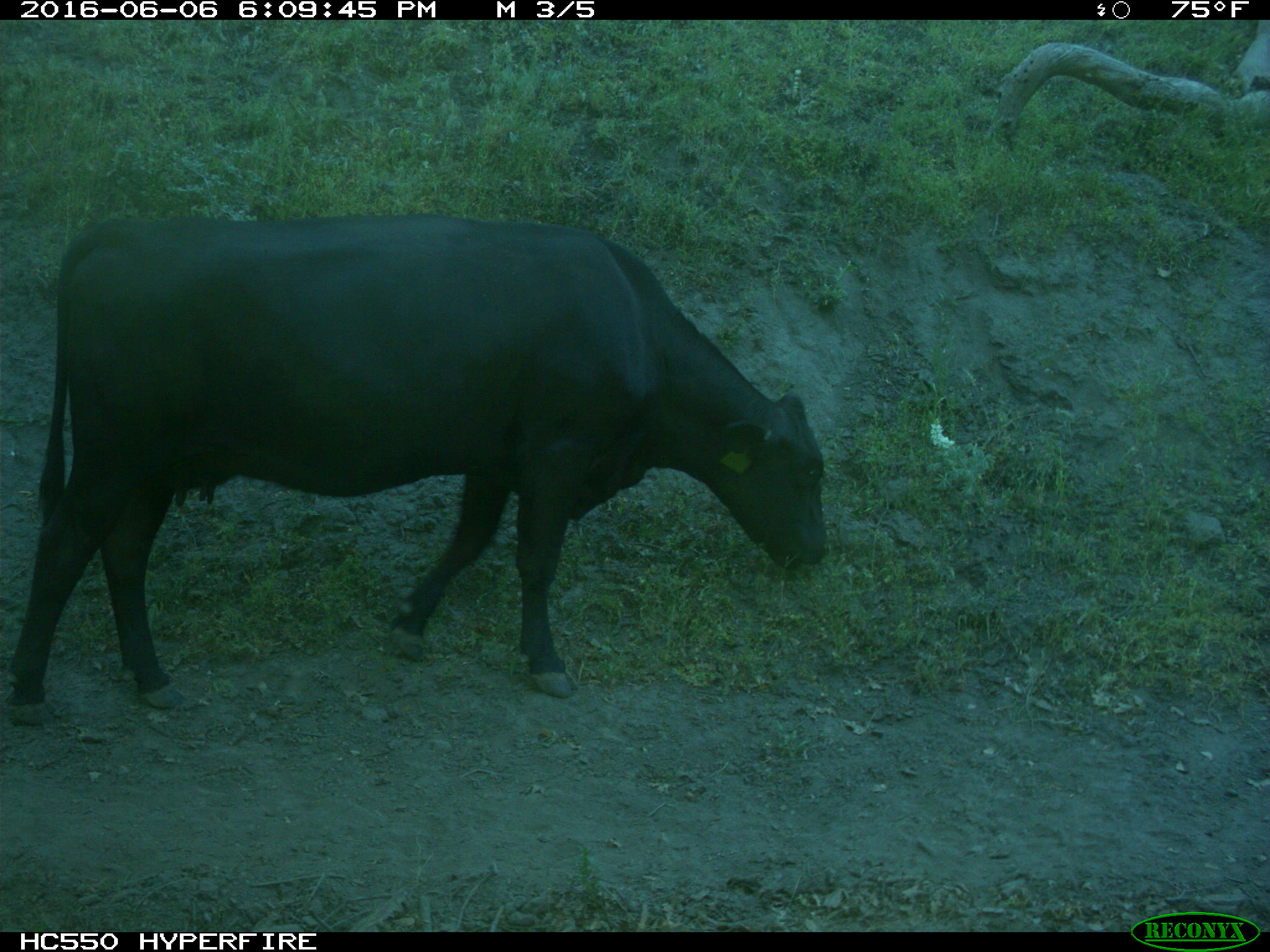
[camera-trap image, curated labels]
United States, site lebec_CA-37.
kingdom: Animalia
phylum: Chordata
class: Mammalia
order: Artiodactyla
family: Bovidae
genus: Bos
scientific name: Bos taurus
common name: domestic cow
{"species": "Bos taurus (domestic cow)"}